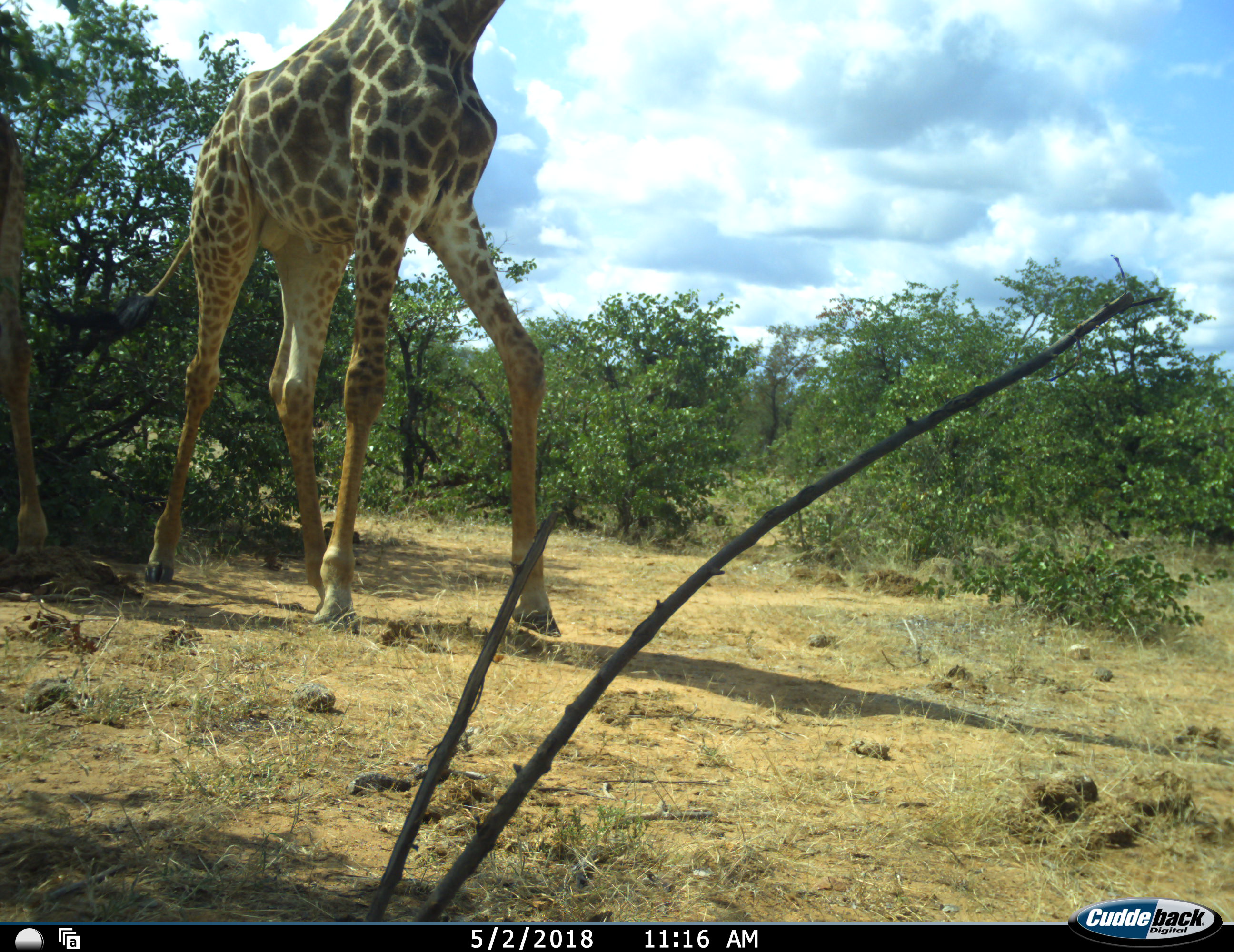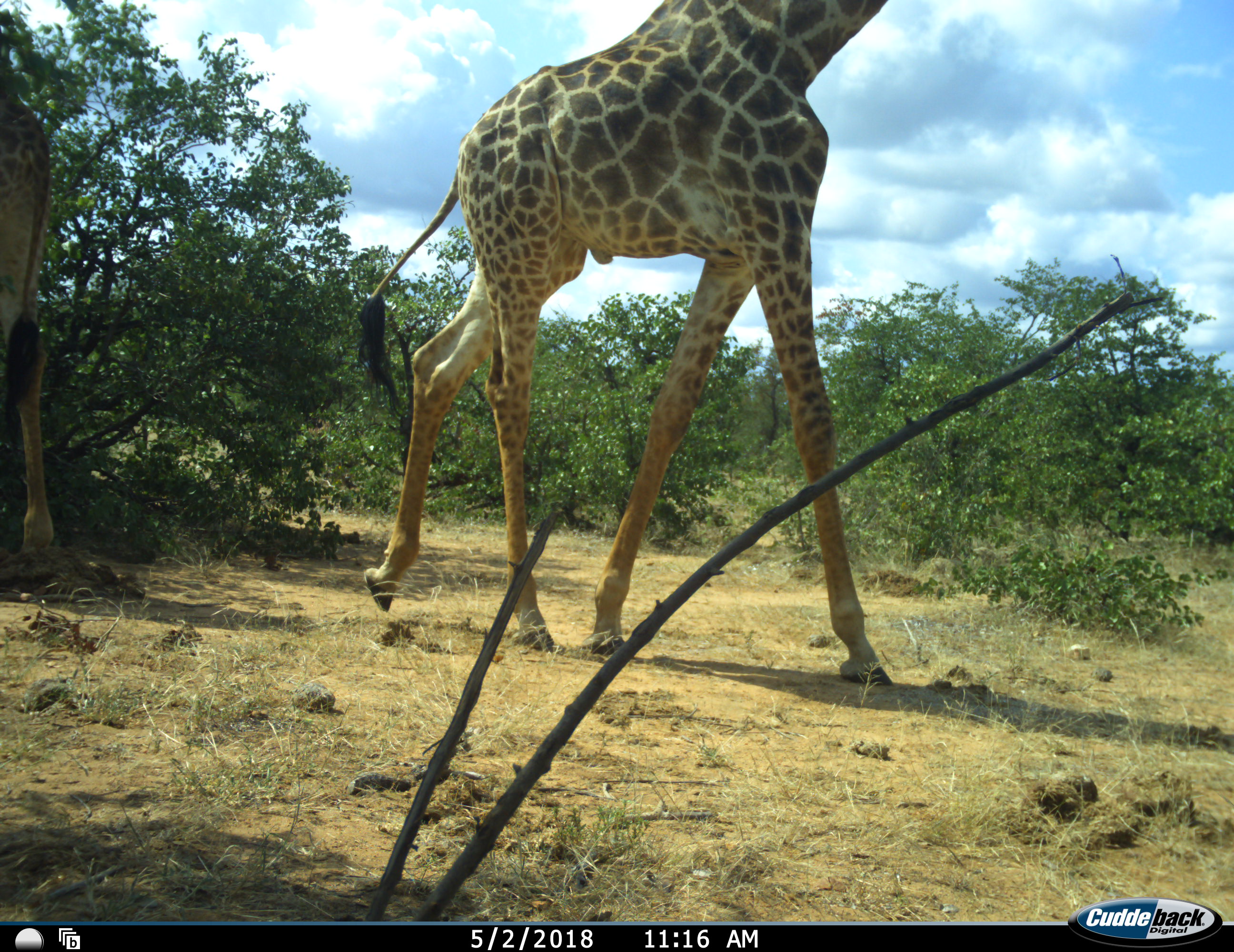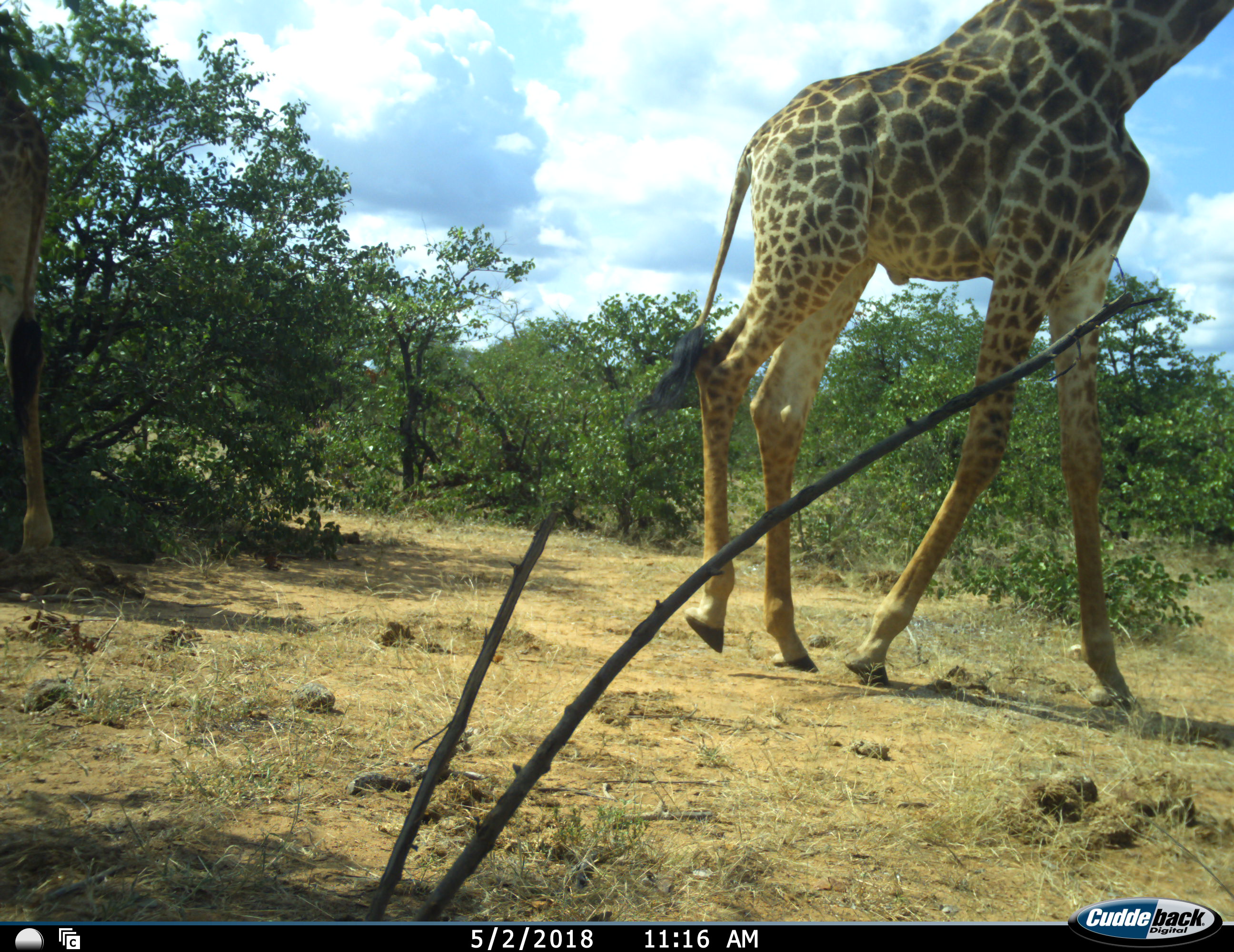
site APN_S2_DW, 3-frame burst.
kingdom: Animalia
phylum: Chordata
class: Mammalia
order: Artiodactyla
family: Giraffidae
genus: Giraffa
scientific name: Giraffa camelopardalis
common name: giraffe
Giraffe (Giraffa camelopardalis), count 2. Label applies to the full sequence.